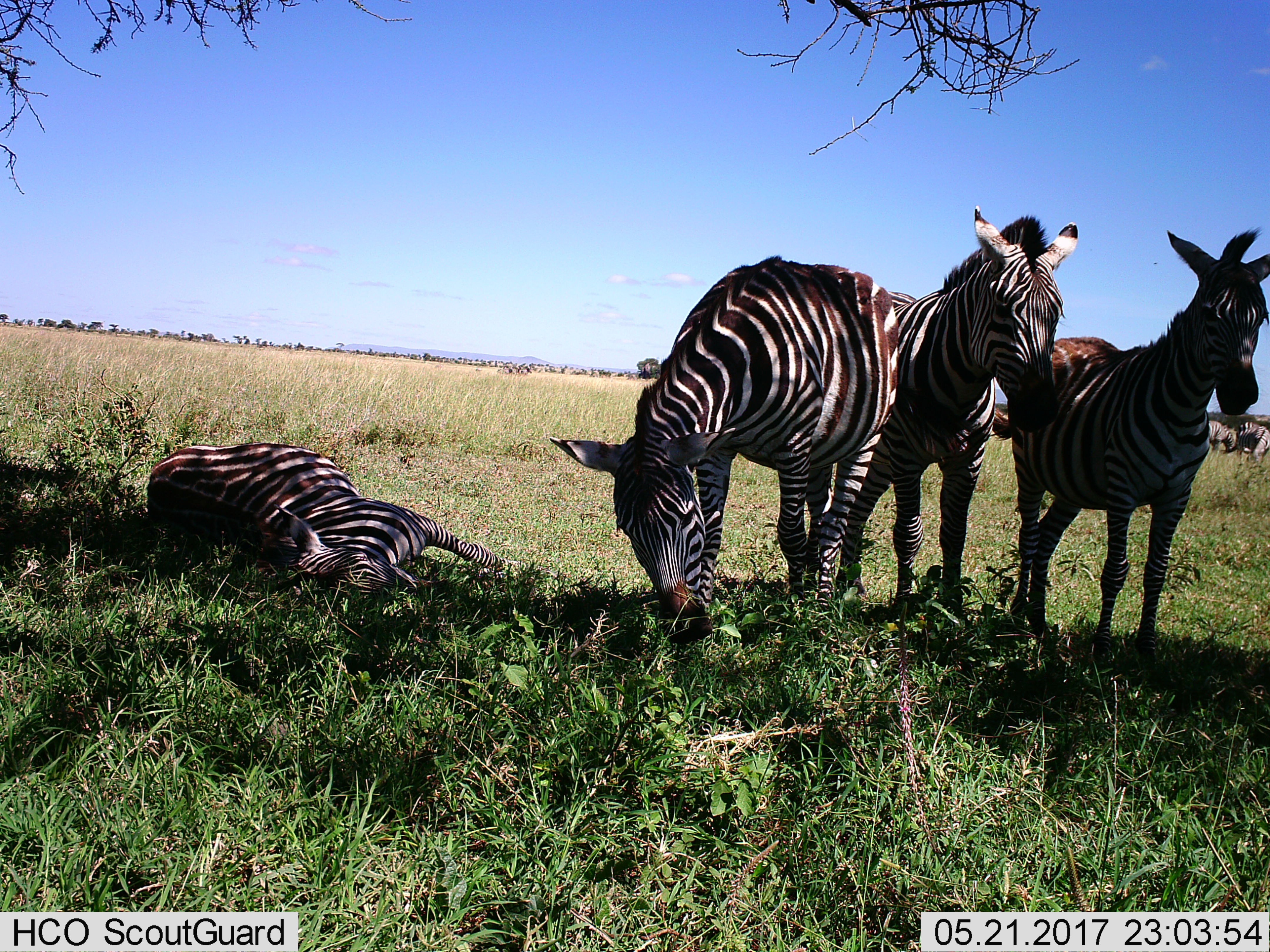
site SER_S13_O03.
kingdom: Animalia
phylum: Chordata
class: Mammalia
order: Perissodactyla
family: Equidae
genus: Equus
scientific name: Equus quagga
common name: plains zebra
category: zebraplains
Zebraplains (plains zebra) (Equus quagga), count 4. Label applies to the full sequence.